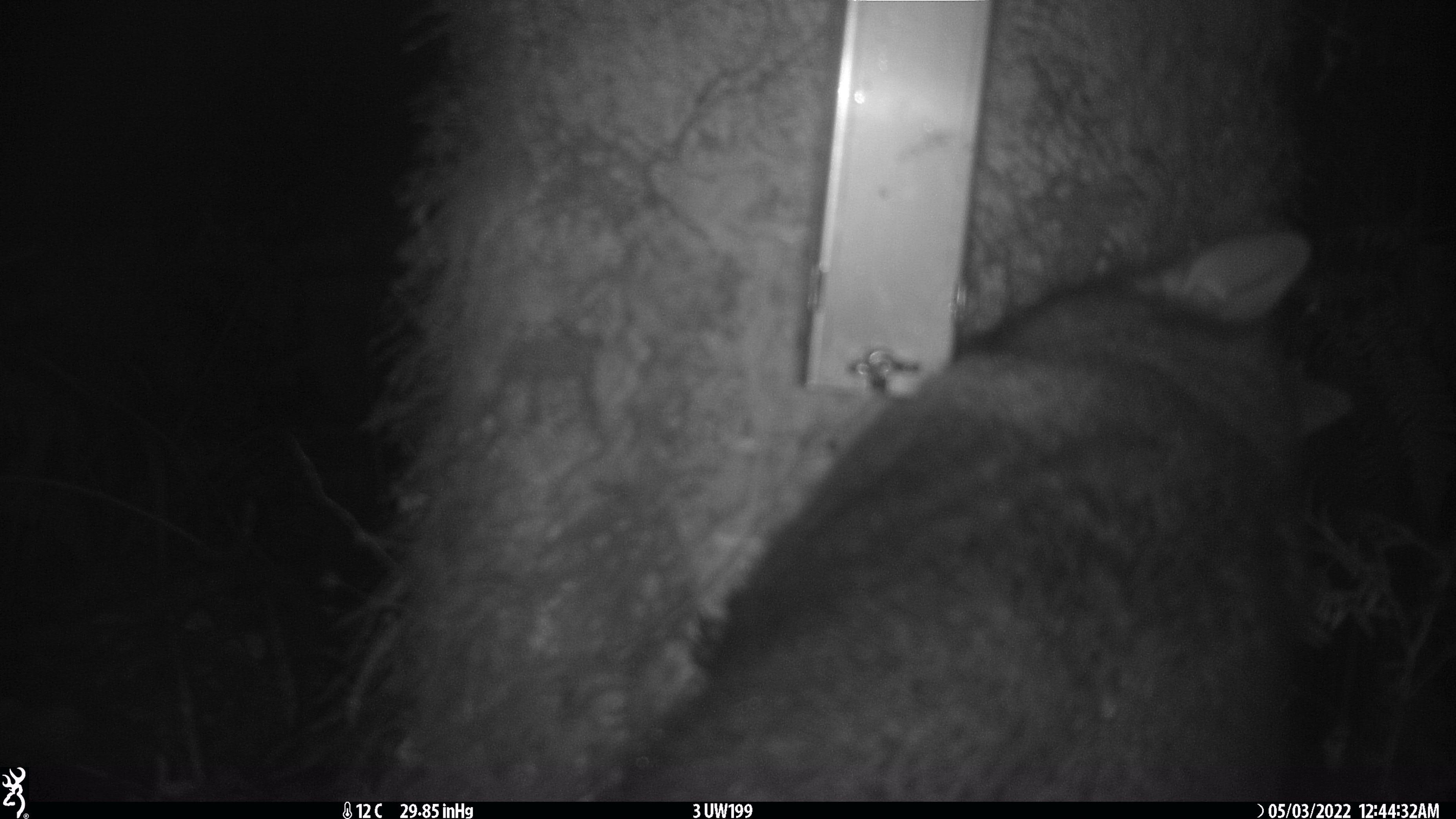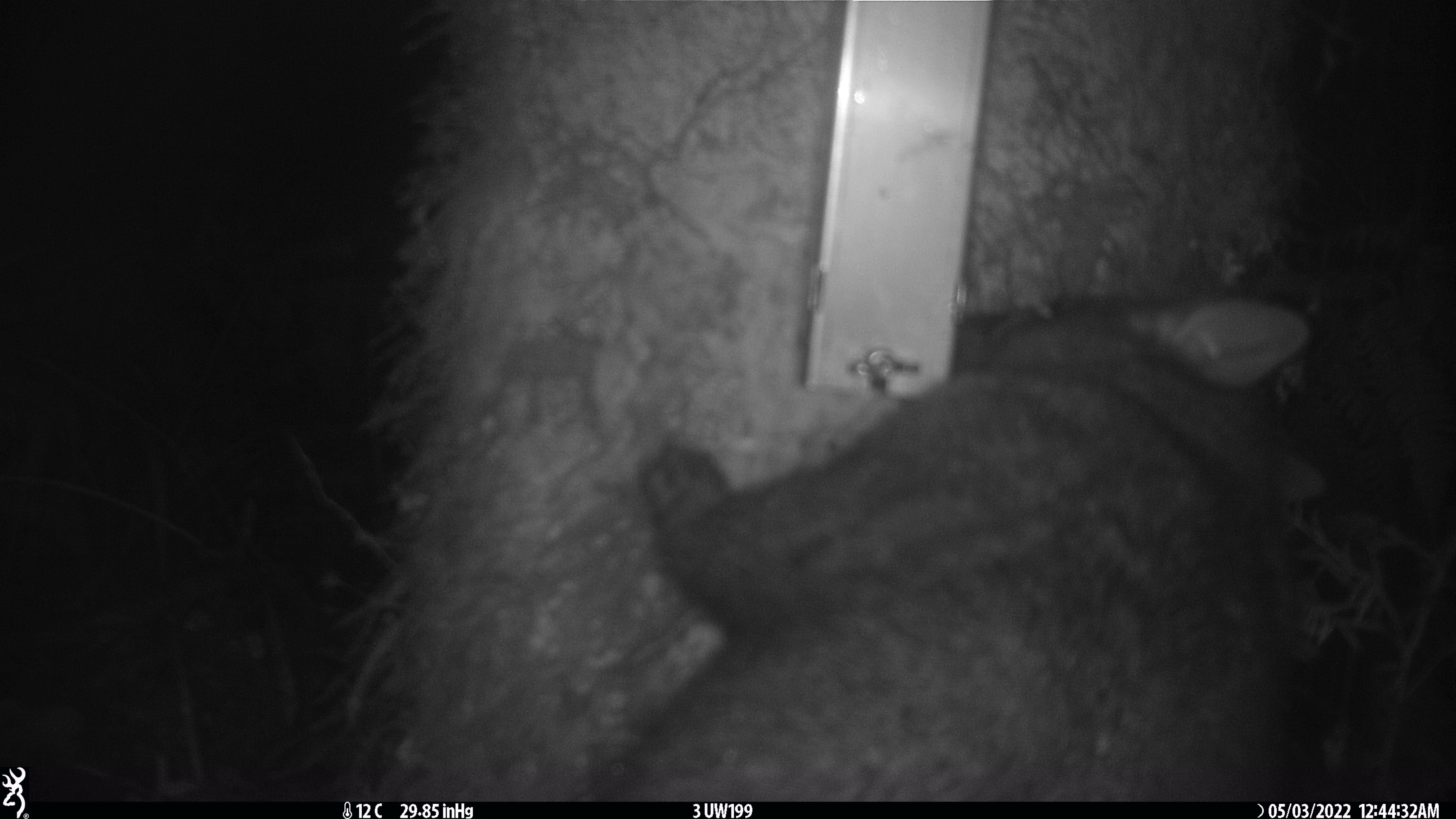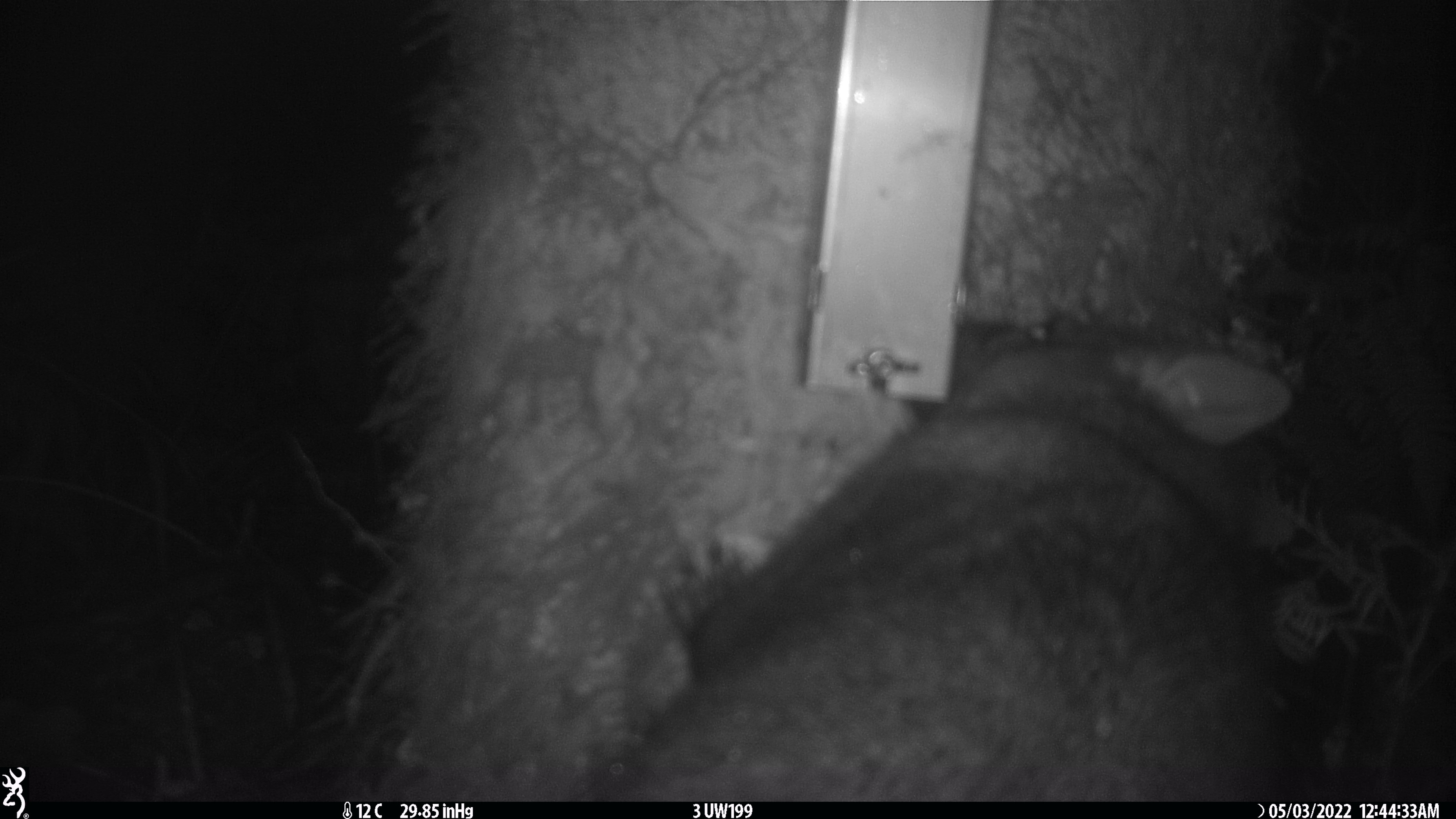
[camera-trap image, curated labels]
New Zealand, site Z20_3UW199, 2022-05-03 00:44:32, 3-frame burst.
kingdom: Animalia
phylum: Chordata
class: Mammalia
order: Diprotodontia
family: Phalangeridae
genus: Trichosurus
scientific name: Trichosurus vulpecula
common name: common brushtail possum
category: possum